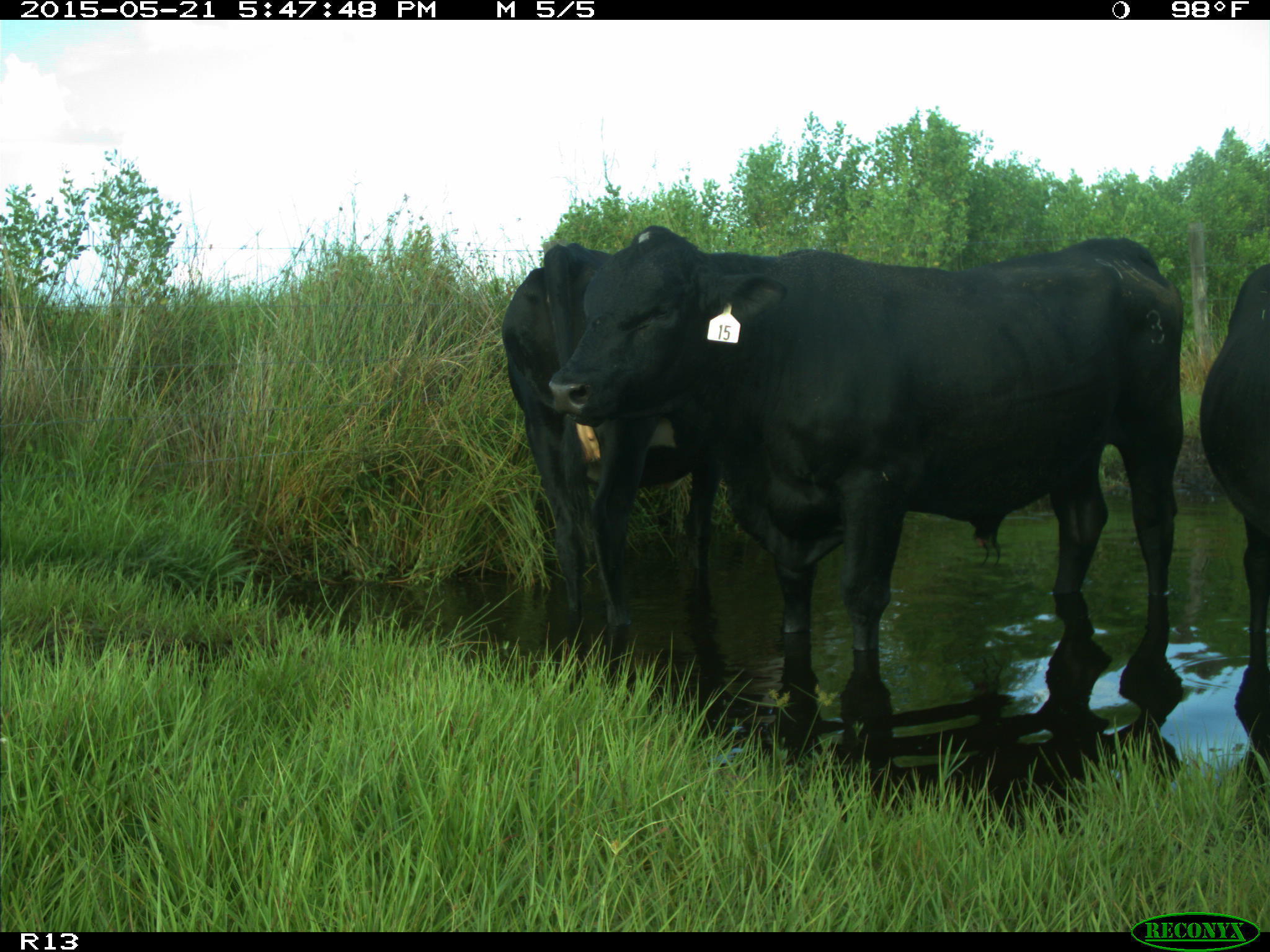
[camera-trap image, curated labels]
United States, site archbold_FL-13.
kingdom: Animalia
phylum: Chordata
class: Mammalia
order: Artiodactyla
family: Bovidae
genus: Bos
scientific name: Bos taurus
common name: domestic cow